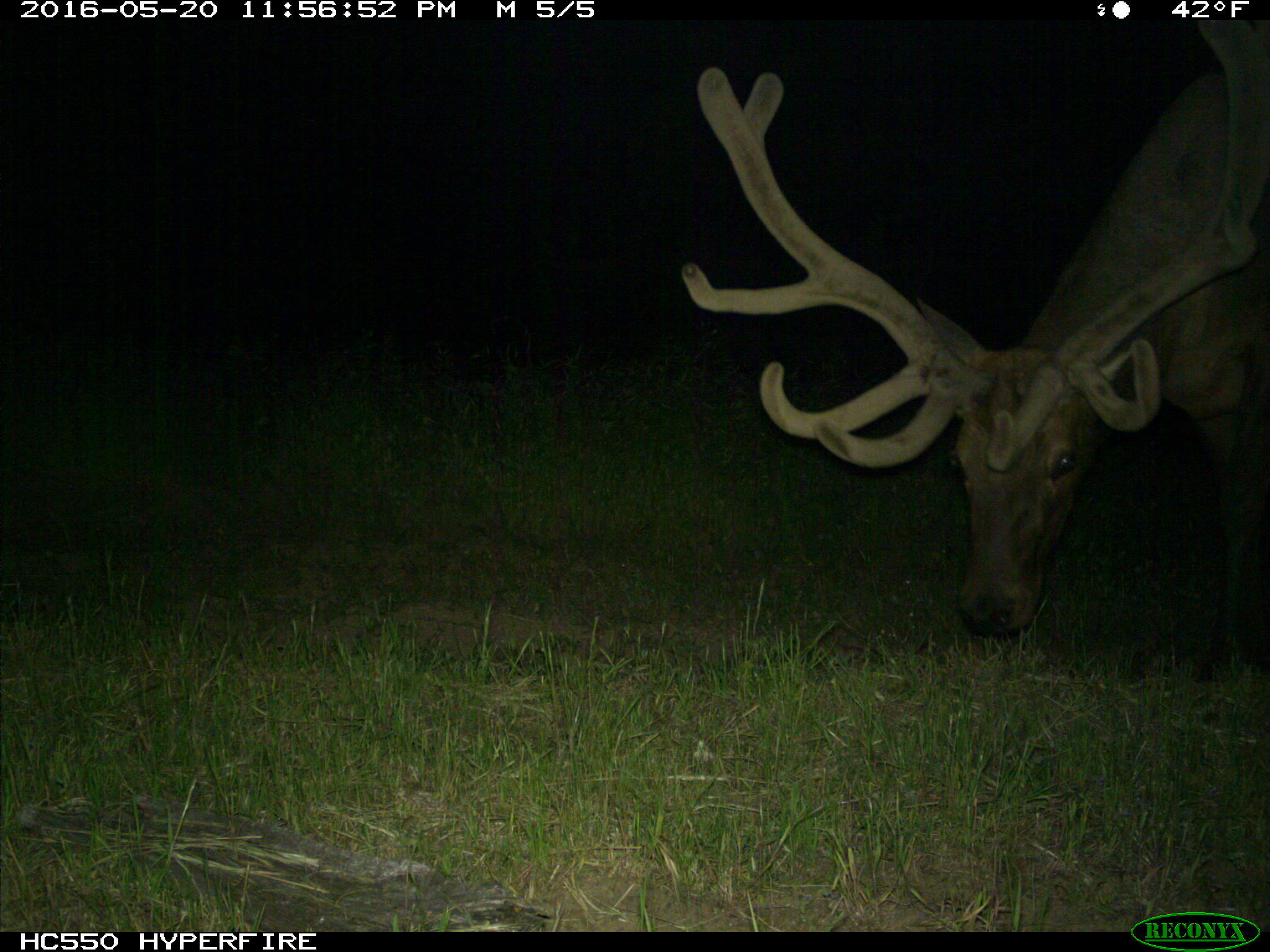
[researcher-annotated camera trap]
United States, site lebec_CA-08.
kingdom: Animalia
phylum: Chordata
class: Mammalia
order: Artiodactyla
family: Cervidae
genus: Cervus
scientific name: Cervus canadensis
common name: elk